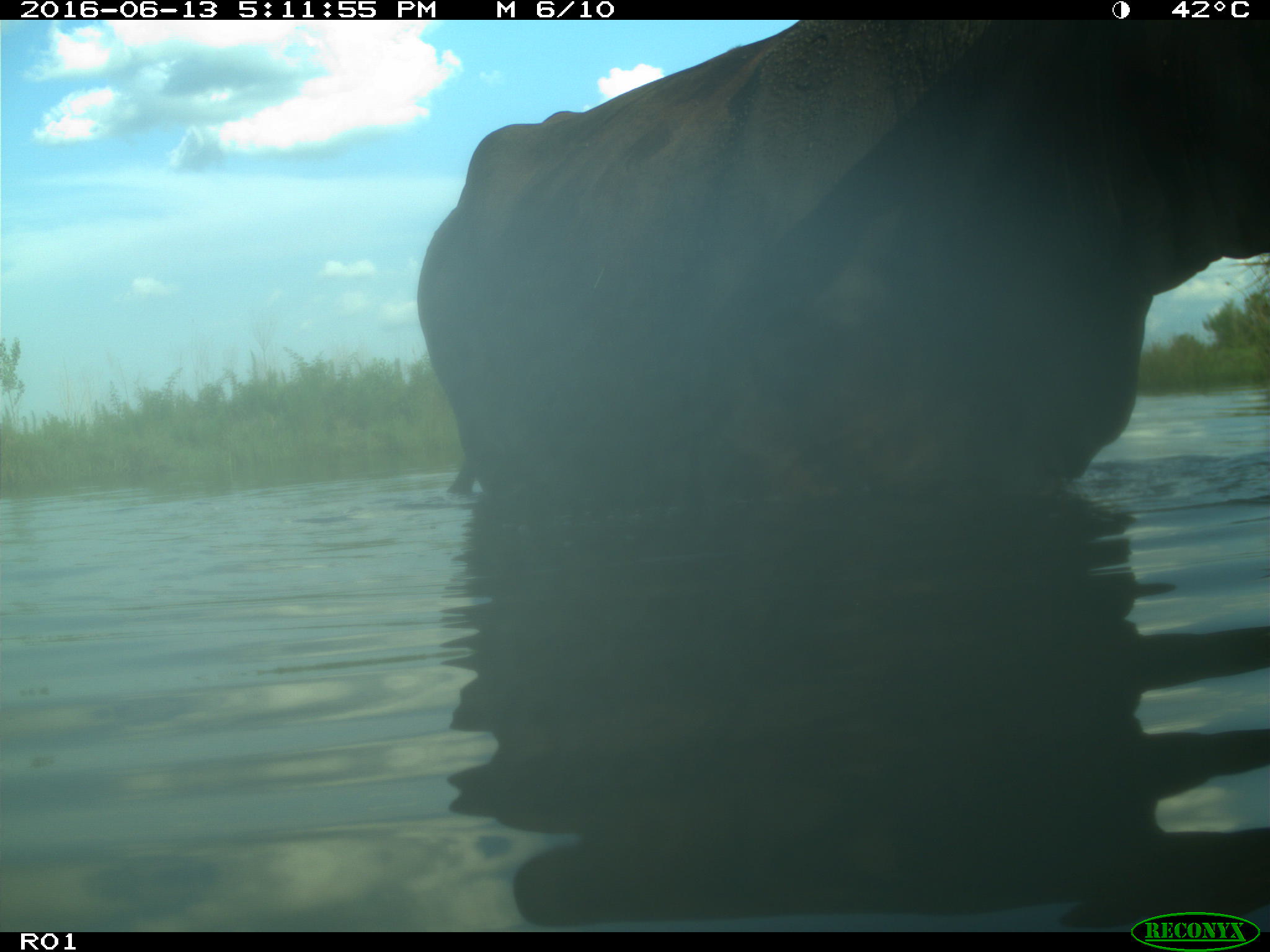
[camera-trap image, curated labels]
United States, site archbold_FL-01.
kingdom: Animalia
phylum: Chordata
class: Mammalia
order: Artiodactyla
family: Bovidae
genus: Bos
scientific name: Bos taurus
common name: domestic cow